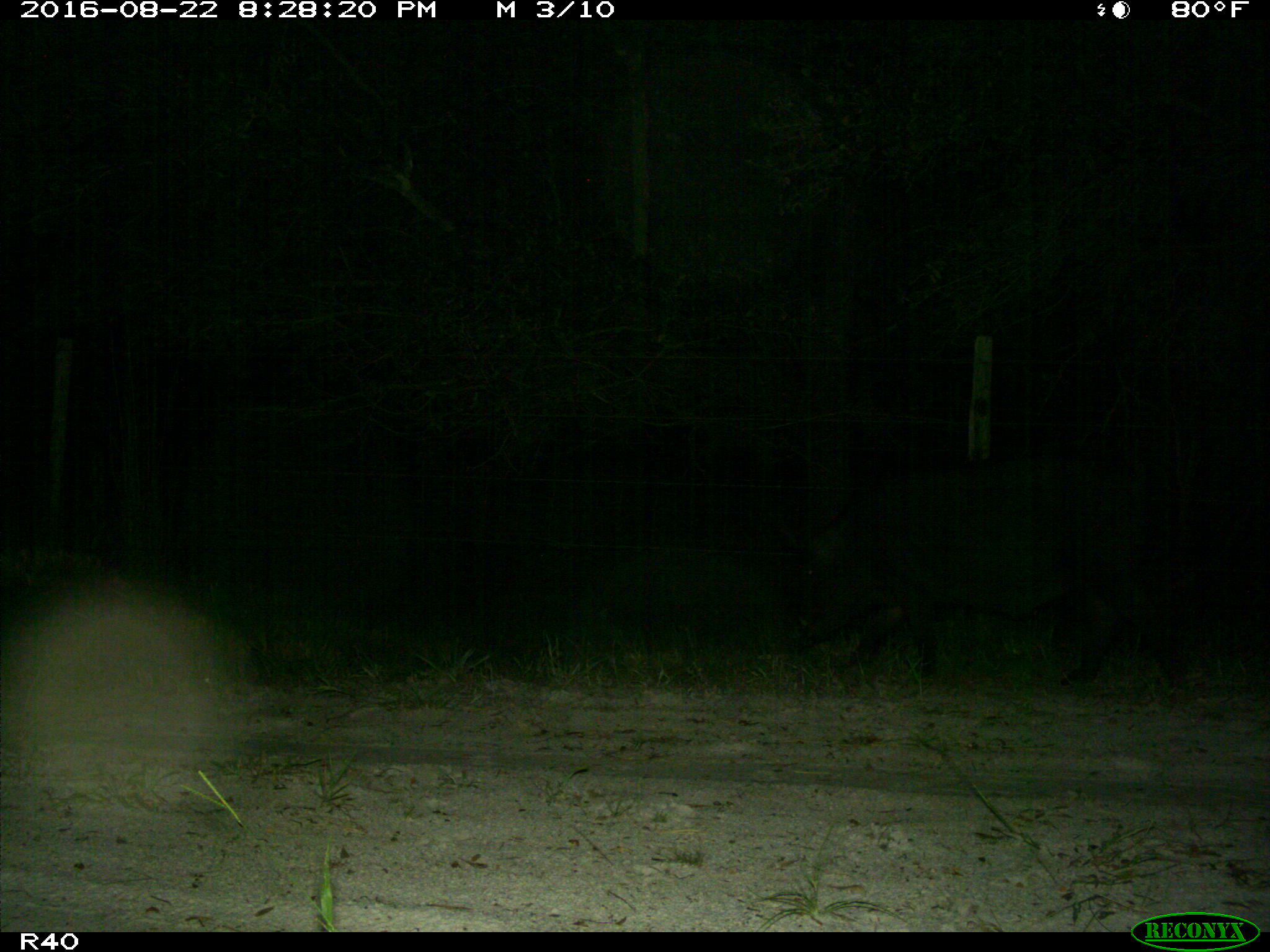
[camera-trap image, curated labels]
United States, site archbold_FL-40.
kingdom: Animalia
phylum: Chordata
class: Mammalia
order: Artiodactyla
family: Suidae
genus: Sus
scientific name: Sus scrofa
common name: wild boar